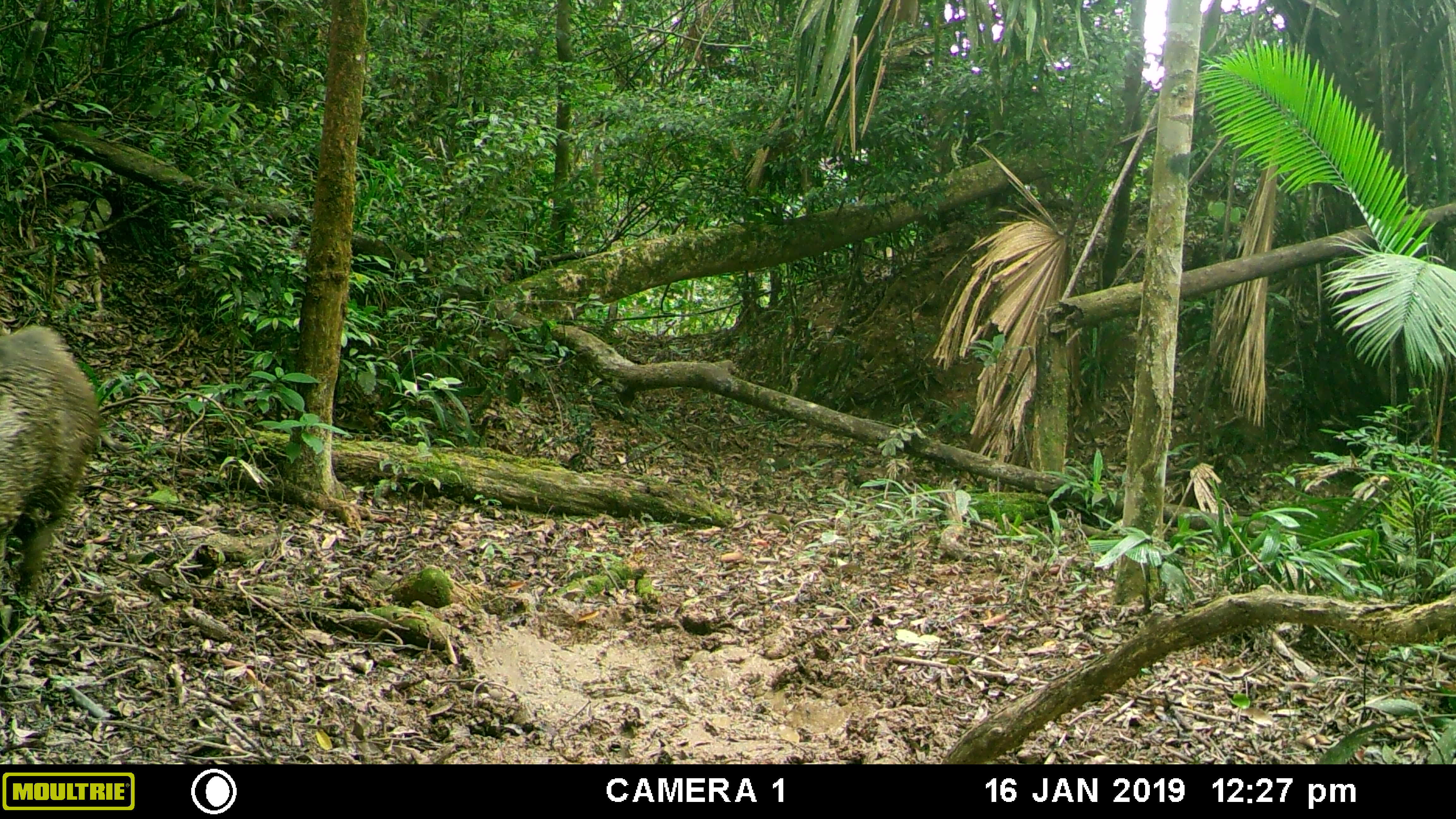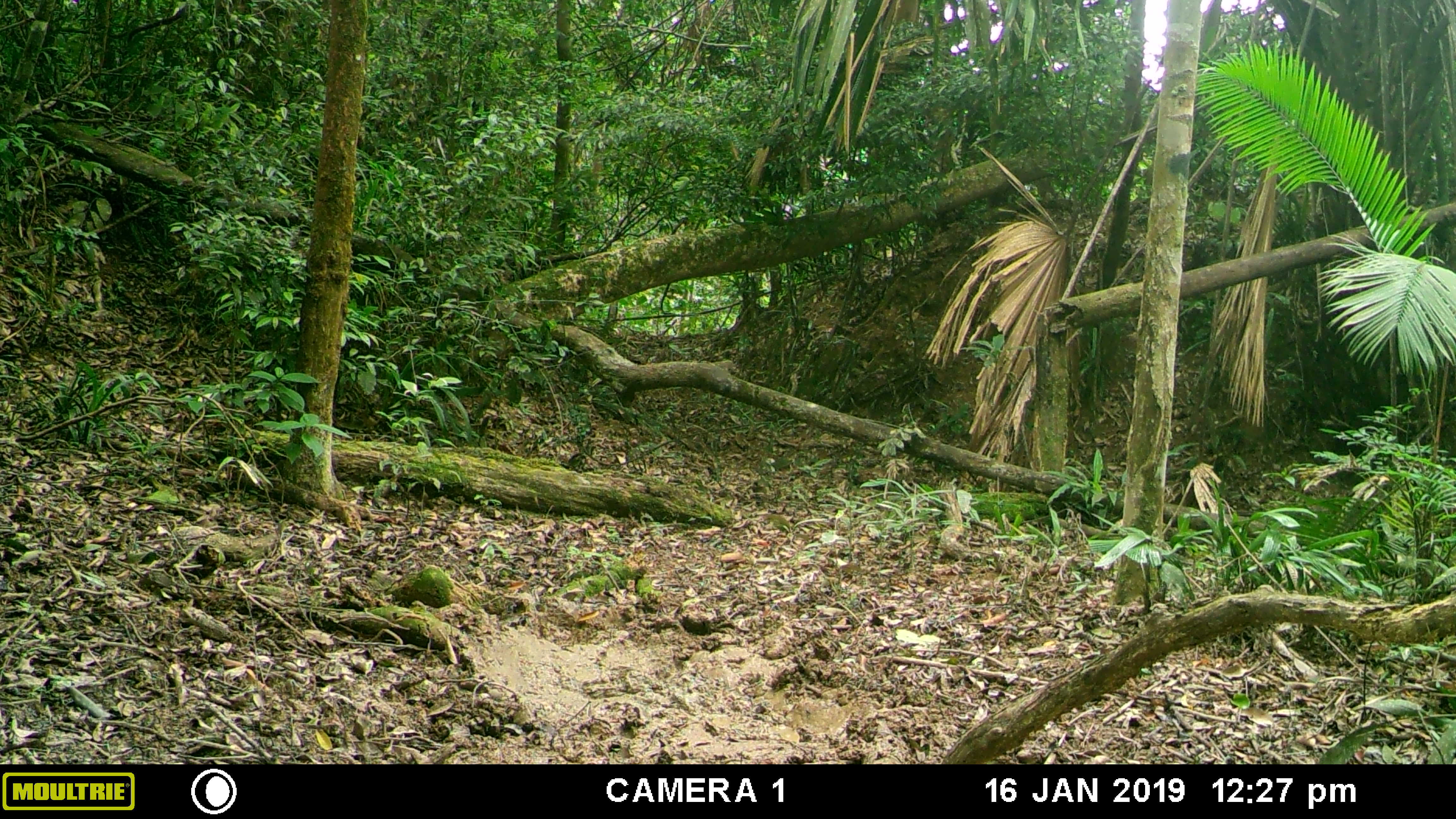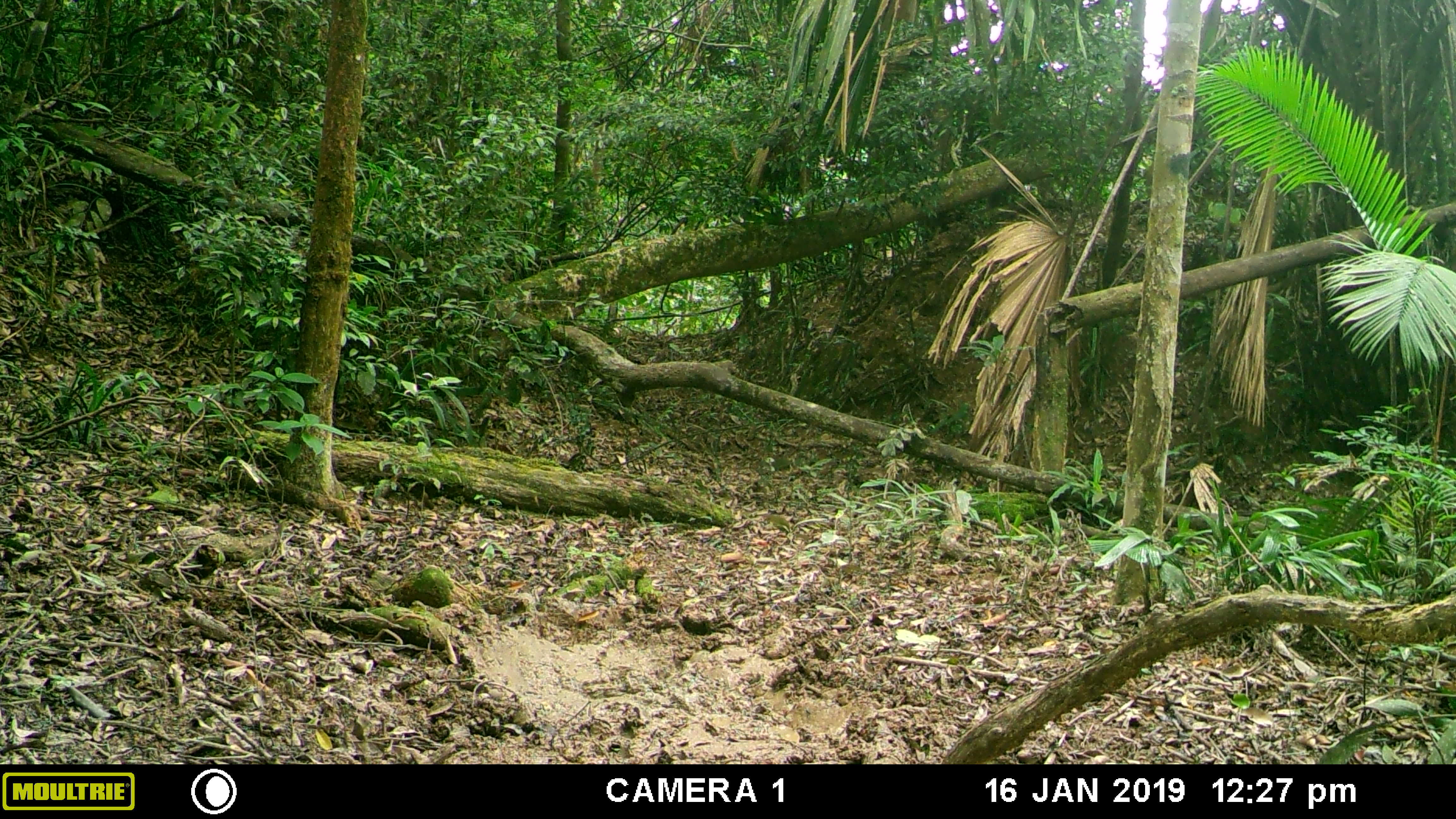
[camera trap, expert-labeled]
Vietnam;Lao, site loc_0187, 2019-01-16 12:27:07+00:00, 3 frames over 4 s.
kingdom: Animalia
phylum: Chordata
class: Mammalia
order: Artiodactyla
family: Suidae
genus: Sus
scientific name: Sus scrofa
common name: eurasian wild pig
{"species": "eurasian wild pig (Sus scrofa)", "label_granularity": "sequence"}